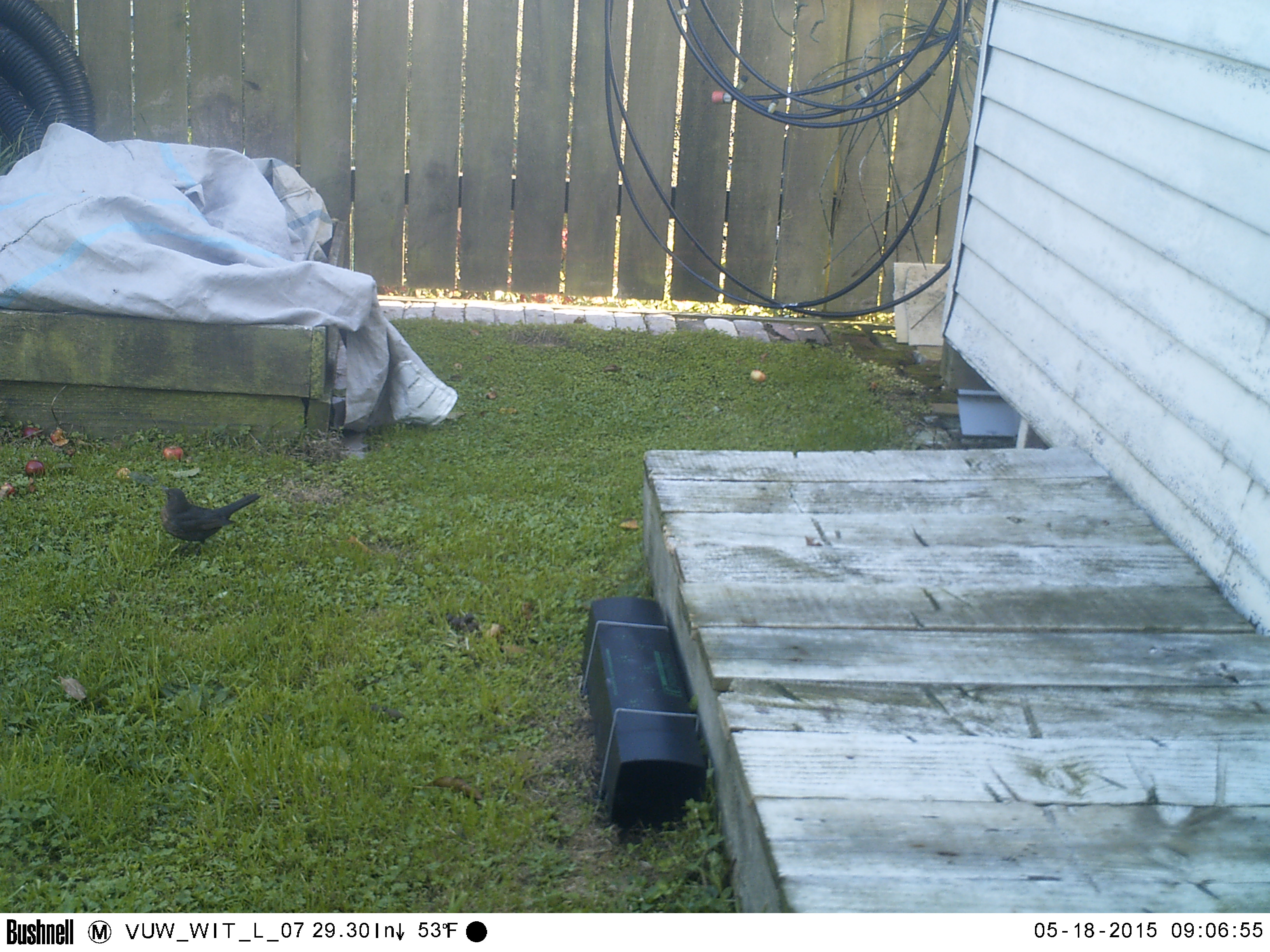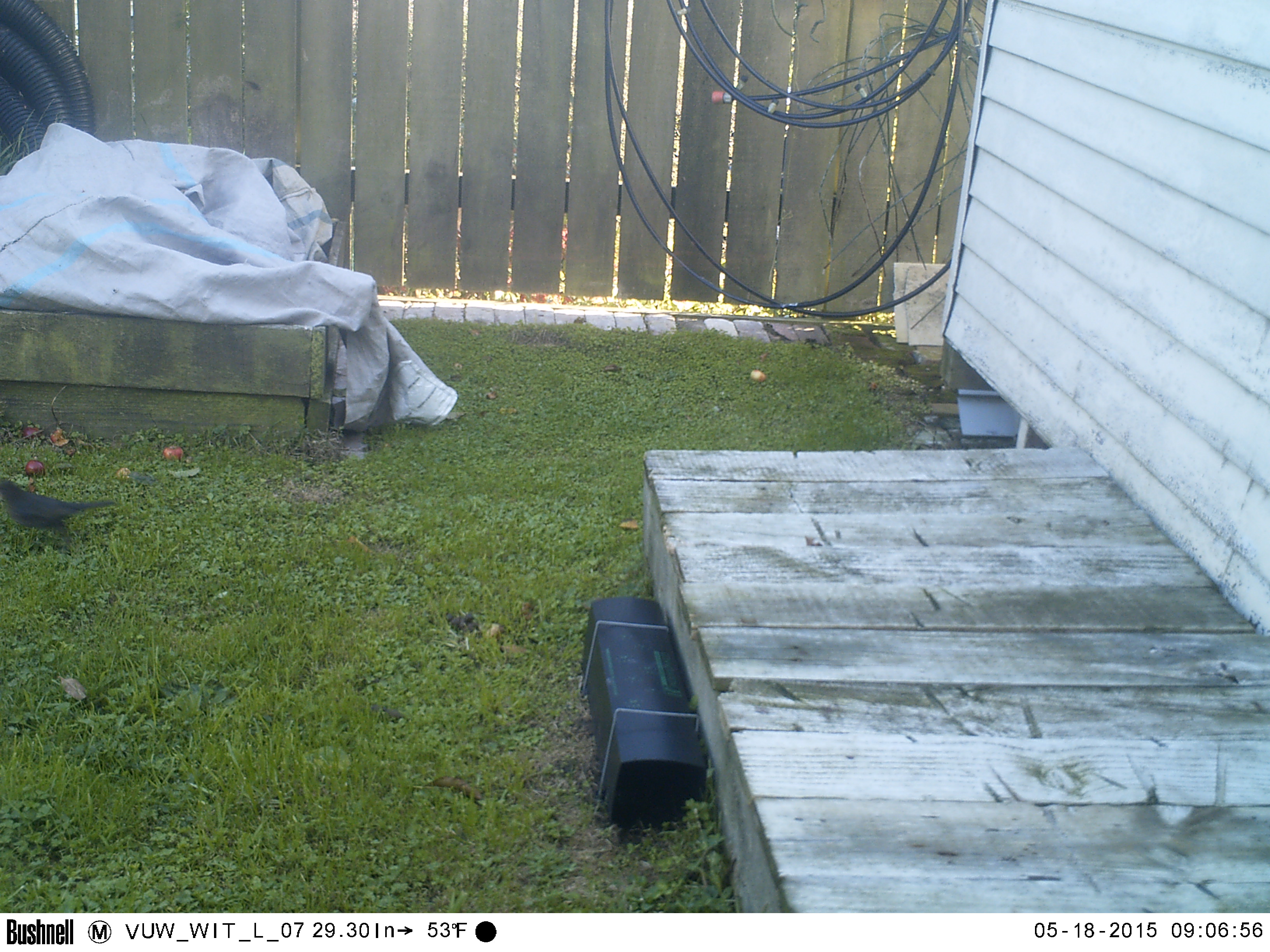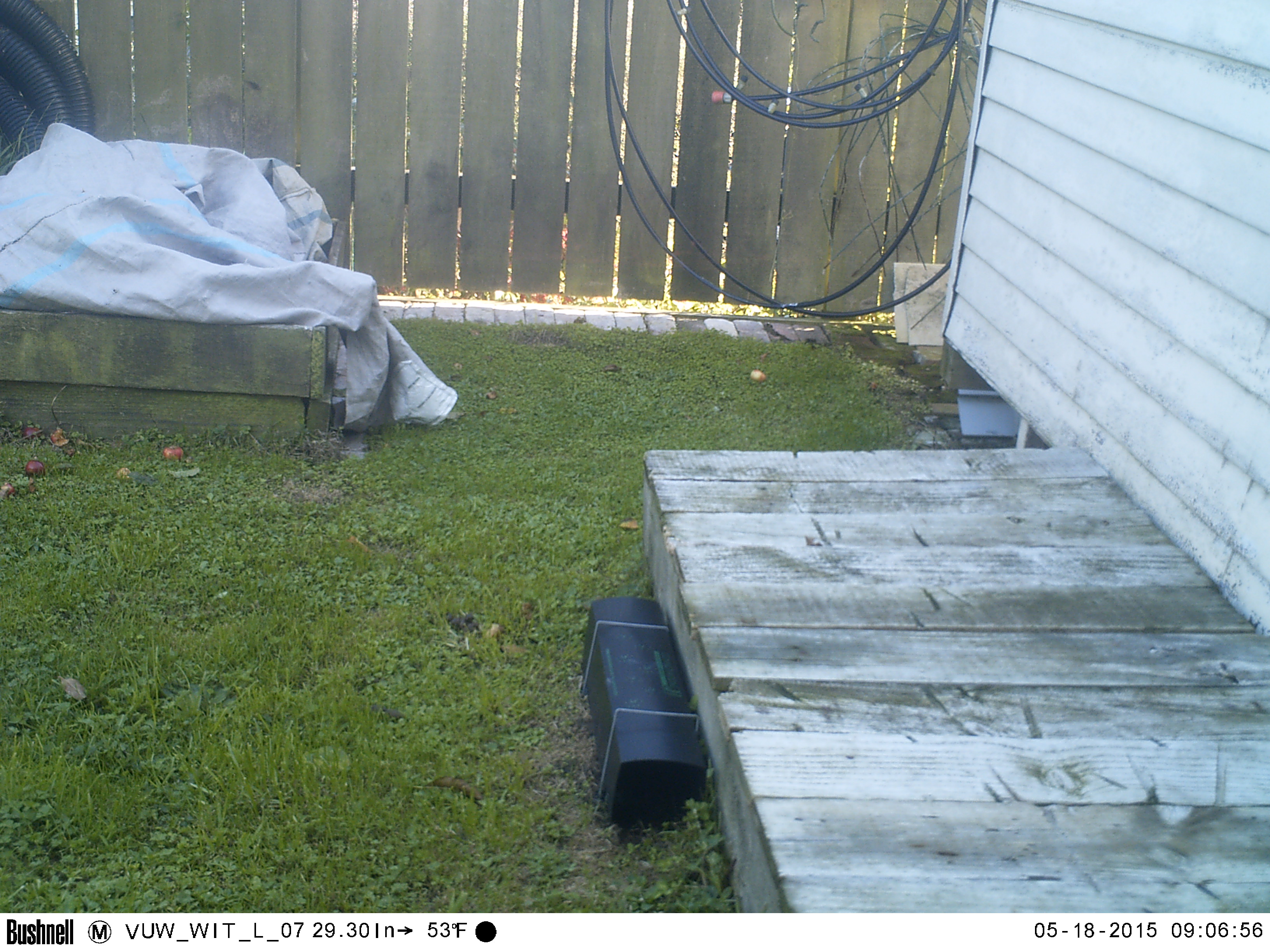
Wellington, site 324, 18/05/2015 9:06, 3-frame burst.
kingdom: Animalia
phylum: Chordata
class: Aves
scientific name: Aves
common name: bird